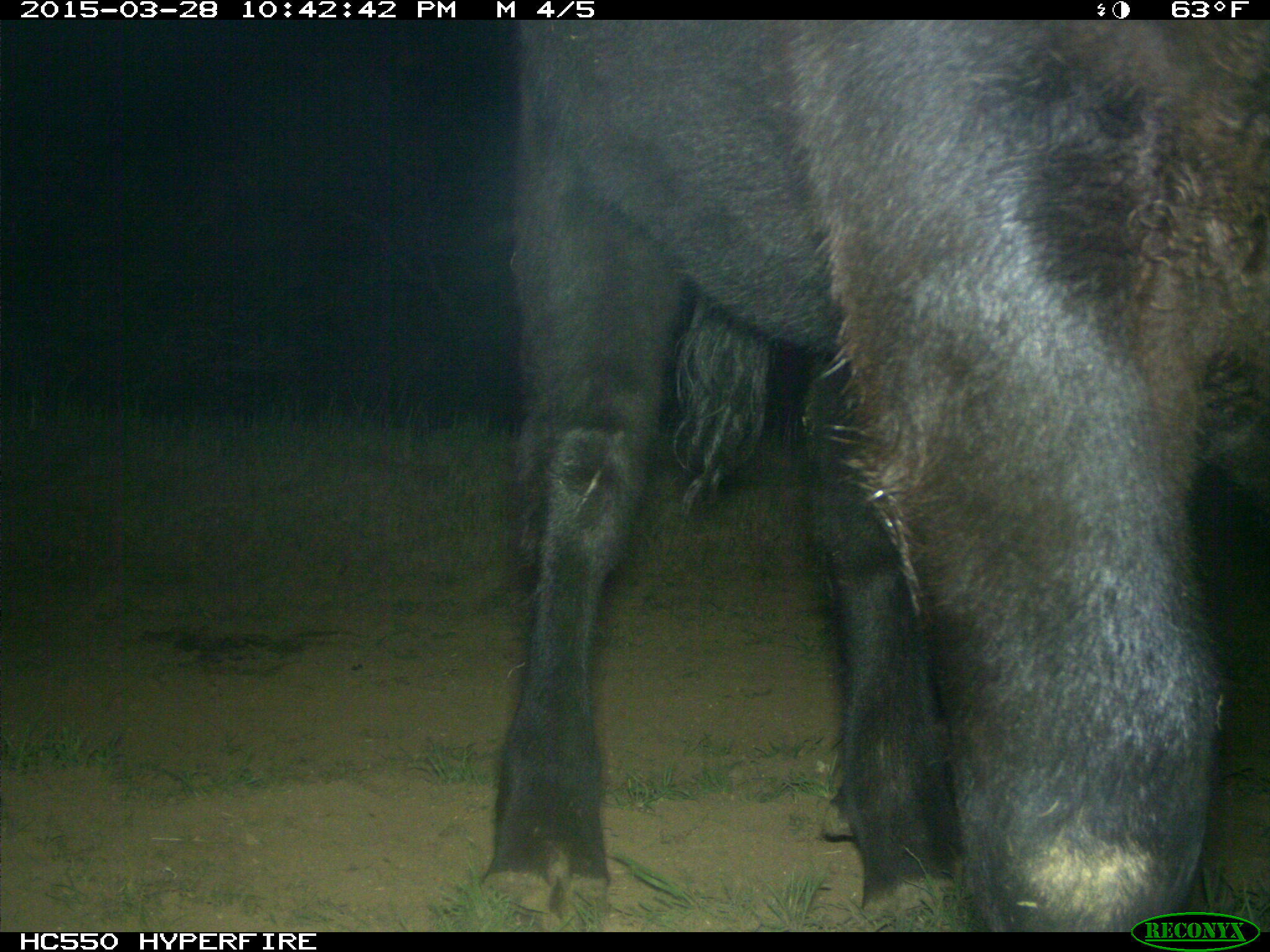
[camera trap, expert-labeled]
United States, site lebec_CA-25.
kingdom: Animalia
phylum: Chordata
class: Mammalia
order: Artiodactyla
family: Bovidae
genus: Bos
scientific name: Bos taurus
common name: domestic cow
Bos taurus (domestic cow).